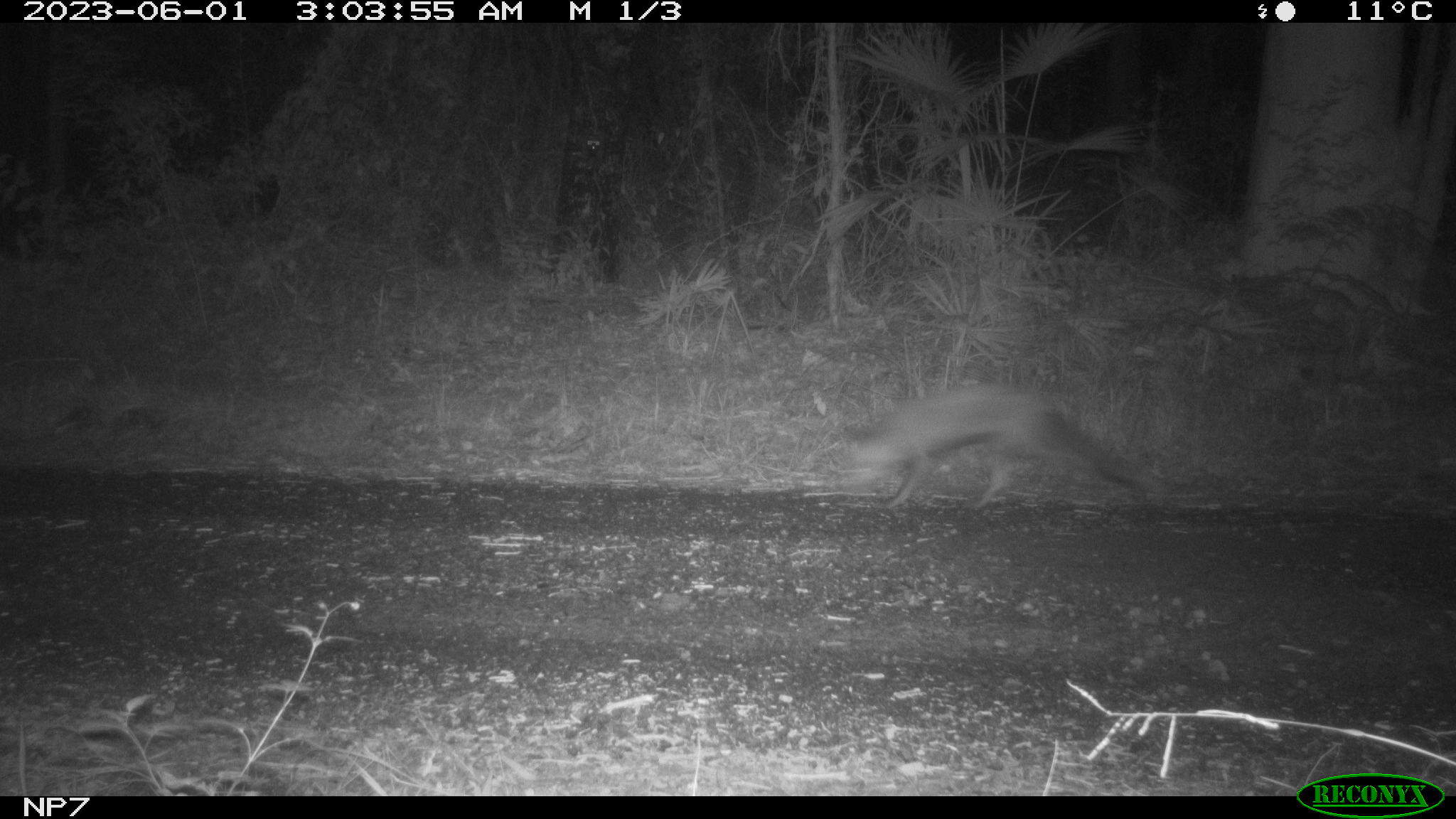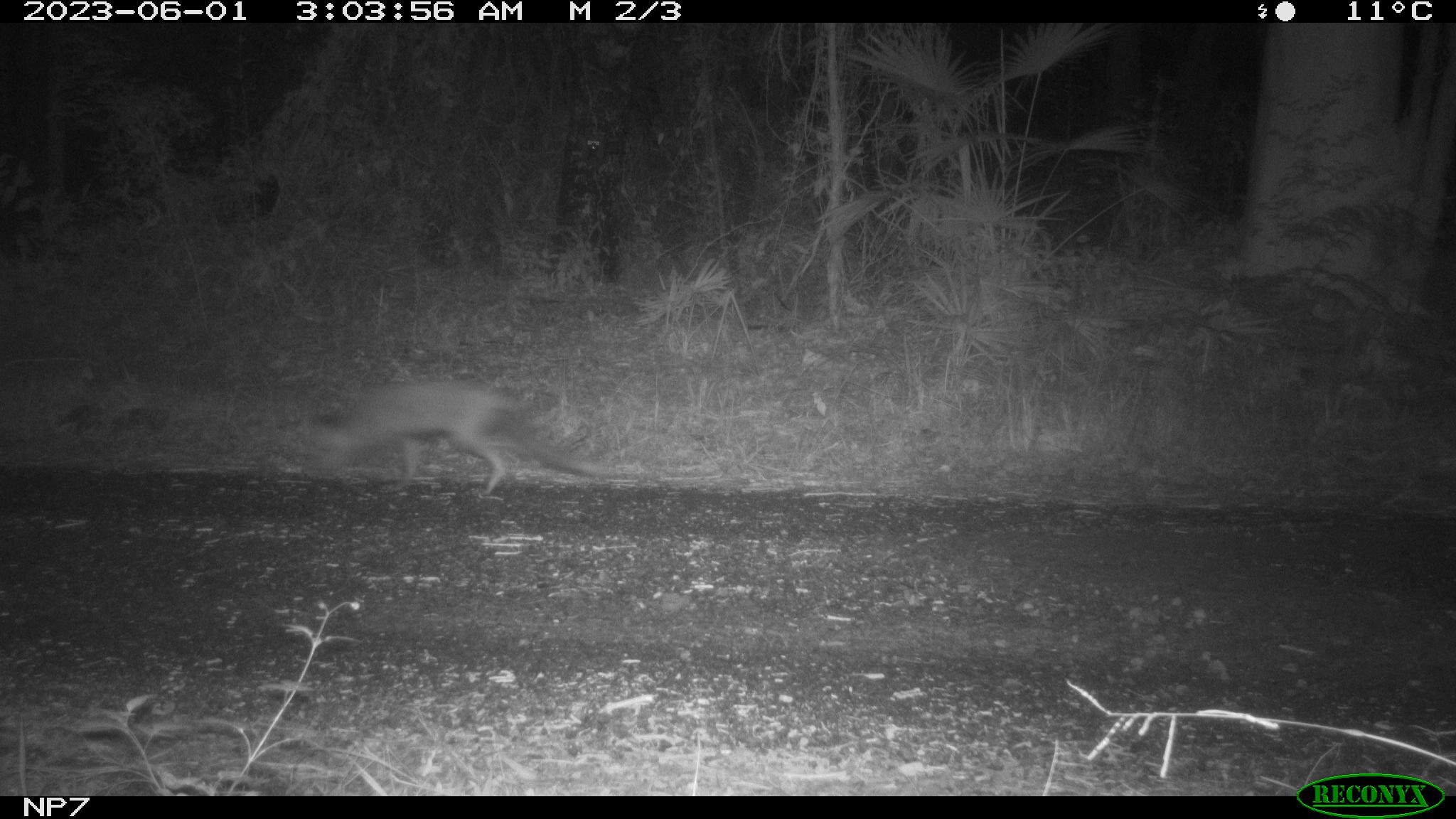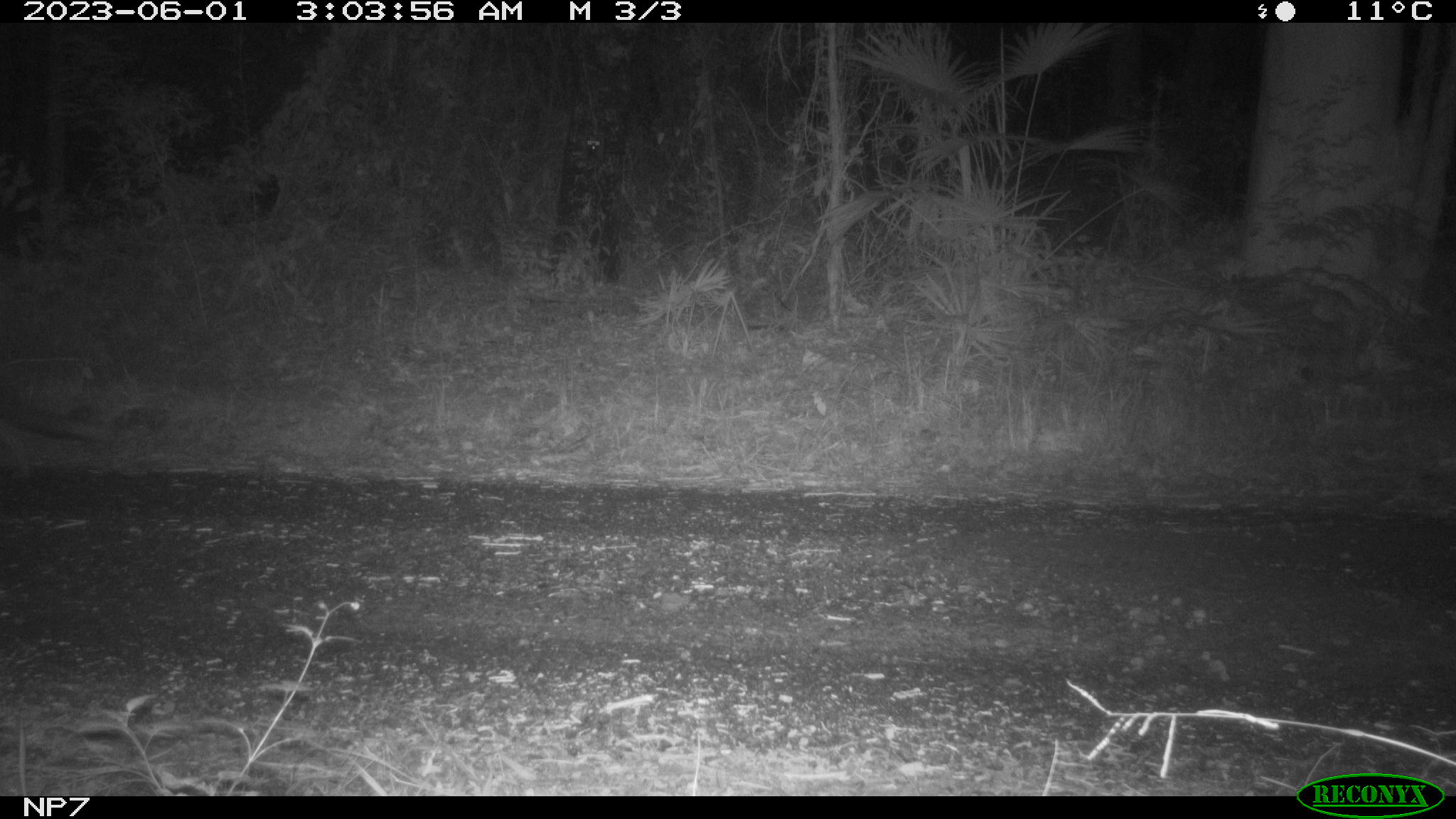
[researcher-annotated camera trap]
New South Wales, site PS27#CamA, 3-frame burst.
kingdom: Animalia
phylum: Chordata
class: Mammalia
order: Carnivora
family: Canidae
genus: Vulpes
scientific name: Vulpes vulpes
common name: red fox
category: fox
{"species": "fox (red fox) (Vulpes vulpes)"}